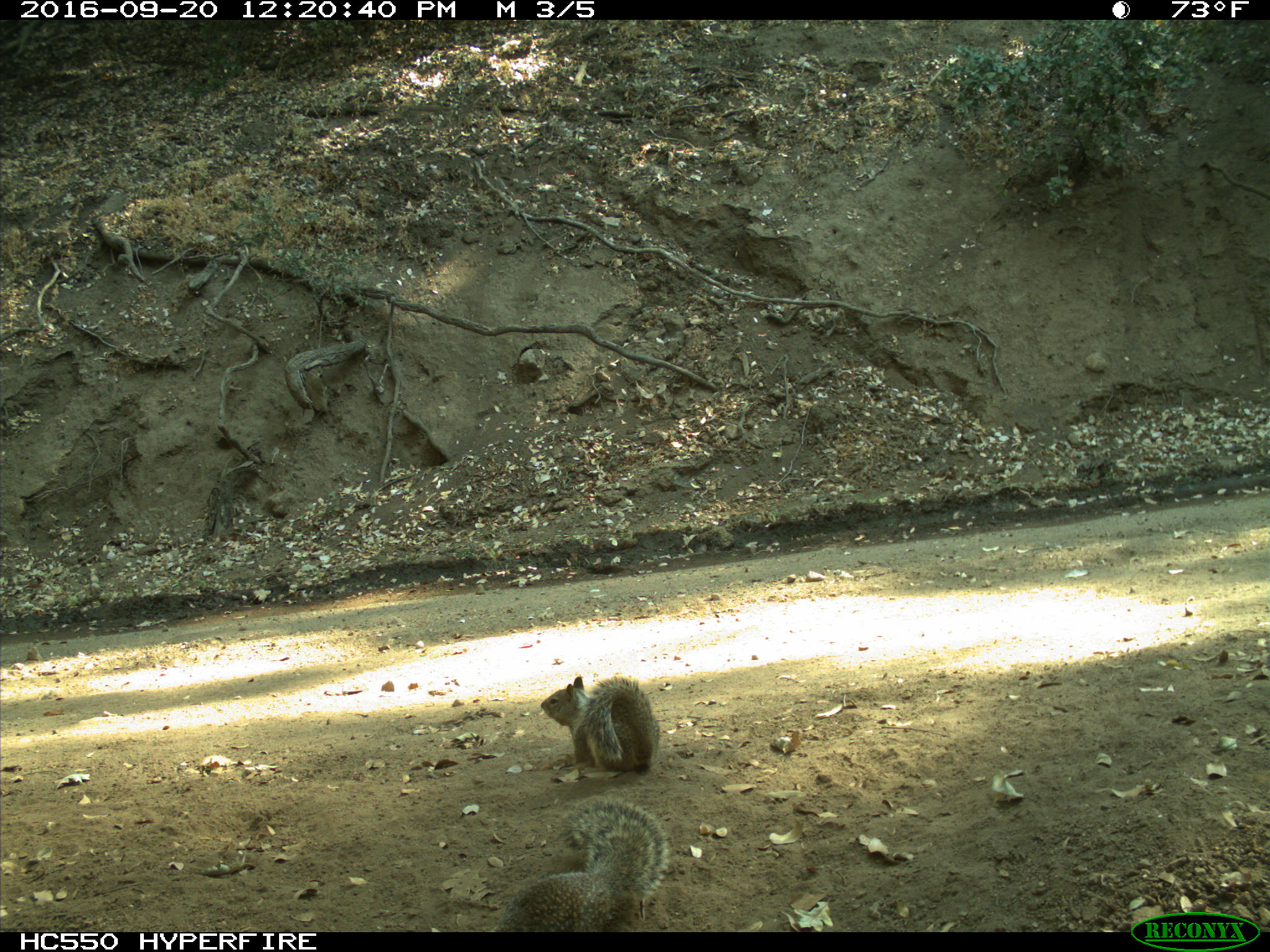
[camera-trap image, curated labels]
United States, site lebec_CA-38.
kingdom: Animalia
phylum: Chordata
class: Mammalia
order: Rodentia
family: Sciuridae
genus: Otospermophilus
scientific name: Otospermophilus beecheyi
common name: california ground squirrel